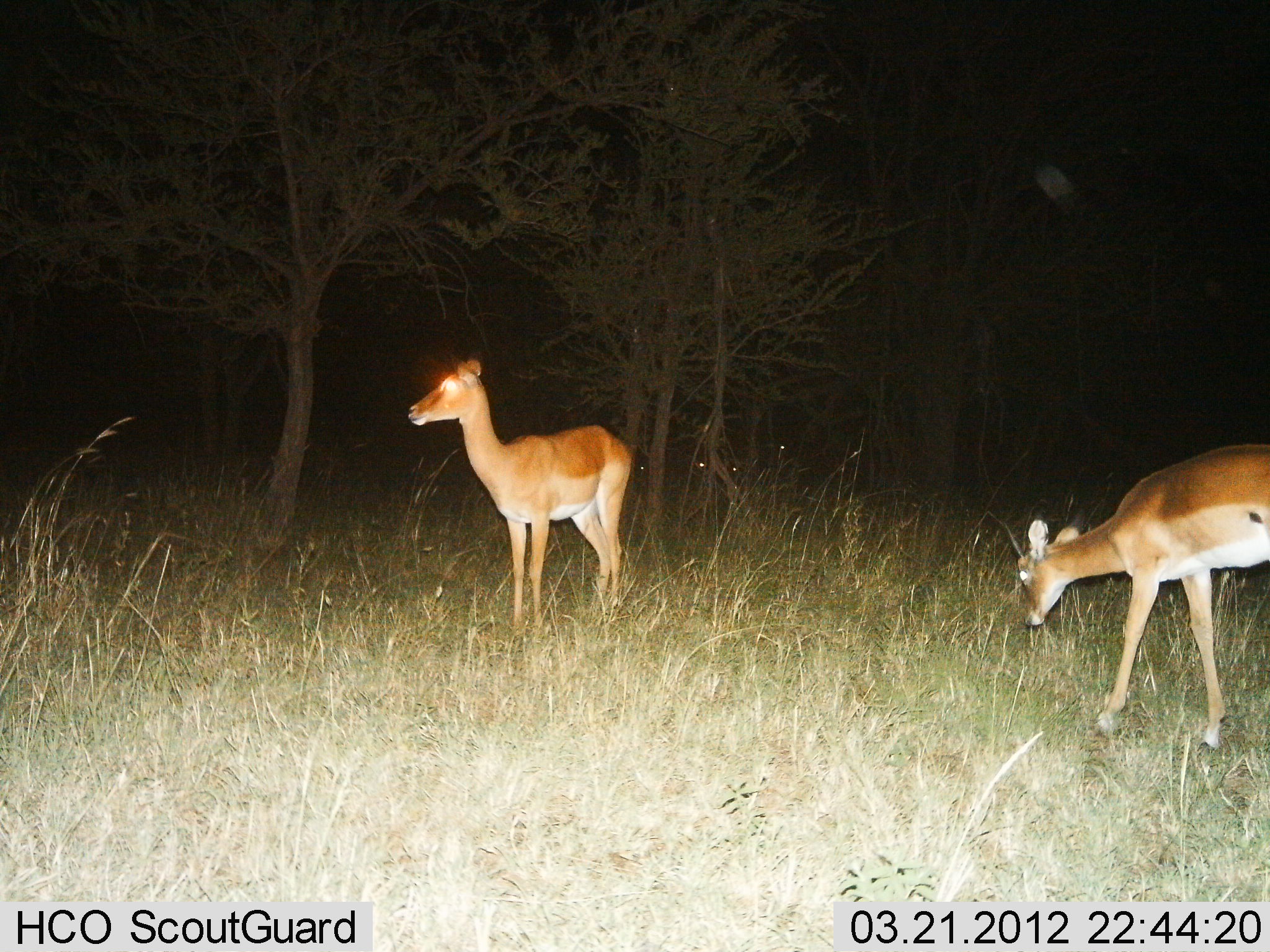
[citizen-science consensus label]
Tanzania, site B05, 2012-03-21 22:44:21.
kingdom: Animalia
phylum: Chordata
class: Mammalia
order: Artiodactyla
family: Bovidae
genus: Redunca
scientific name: Redunca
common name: reedbuck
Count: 2.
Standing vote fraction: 88%.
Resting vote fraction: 0%.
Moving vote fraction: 0%.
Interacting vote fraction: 0%.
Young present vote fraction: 0%.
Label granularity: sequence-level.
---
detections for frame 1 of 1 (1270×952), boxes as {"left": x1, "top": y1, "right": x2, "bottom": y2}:
animal: {"left": 1015, "top": 445, "right": 1270, "bottom": 757}; {"left": 408, "top": 358, "right": 635, "bottom": 638}